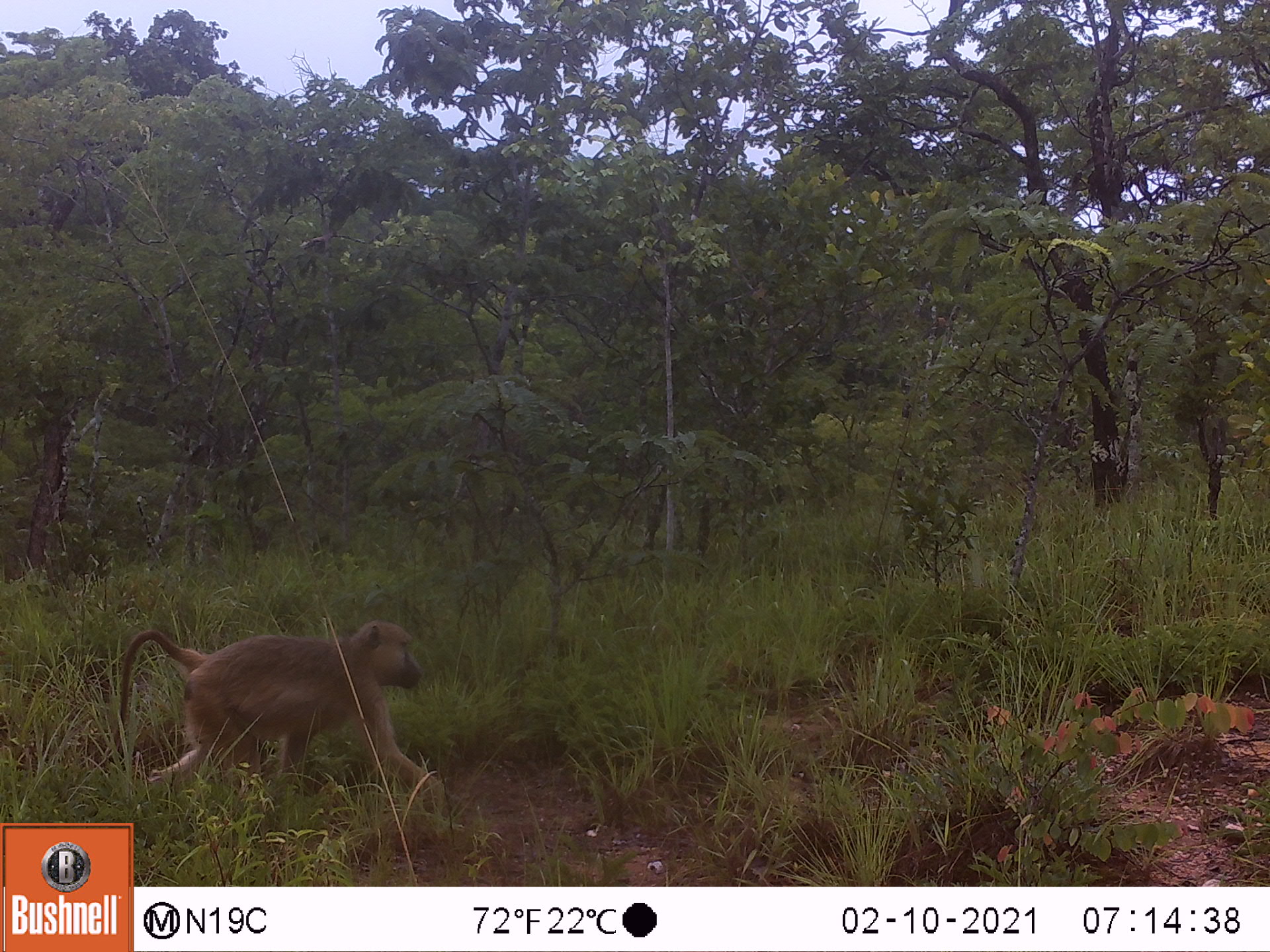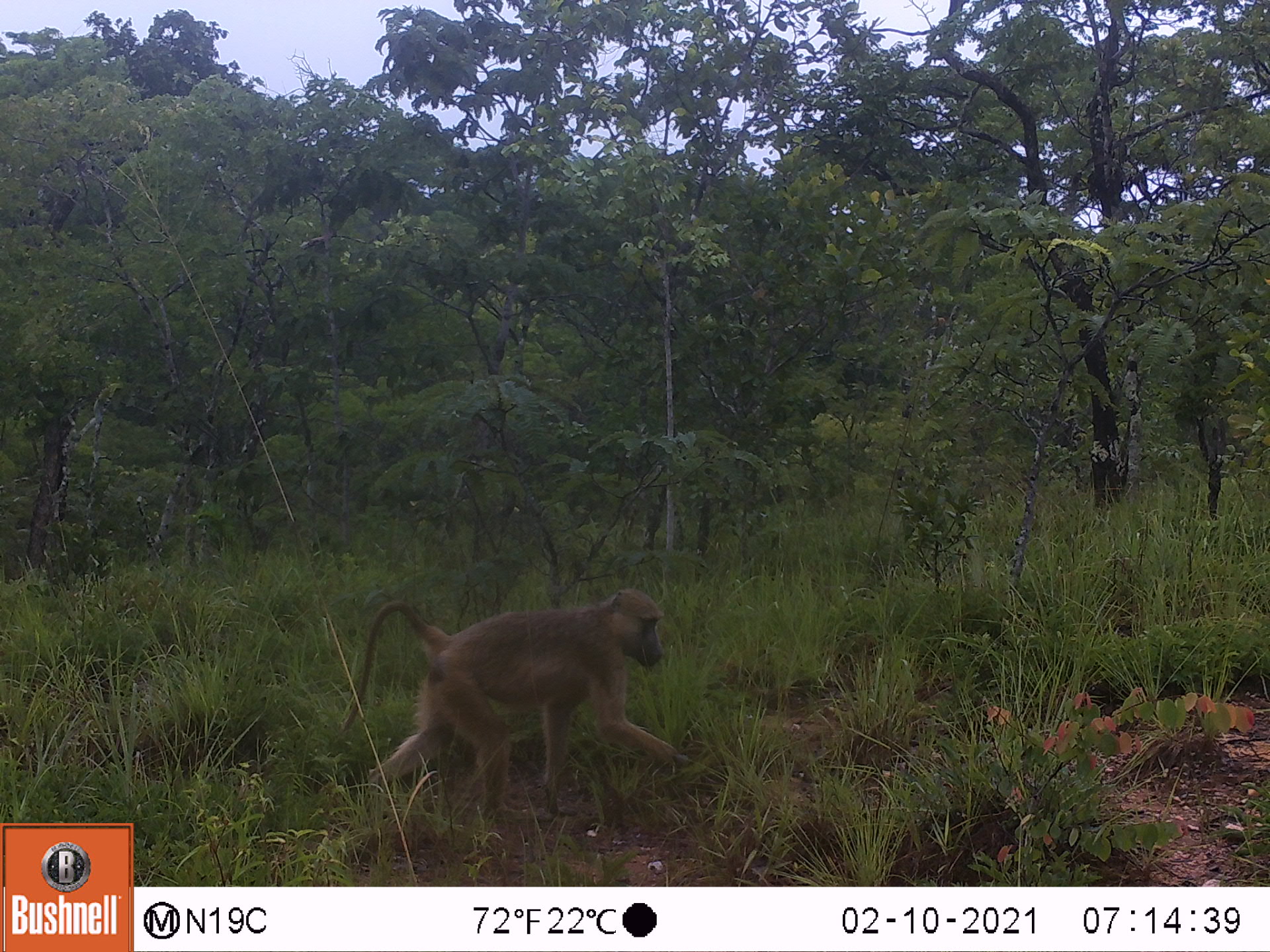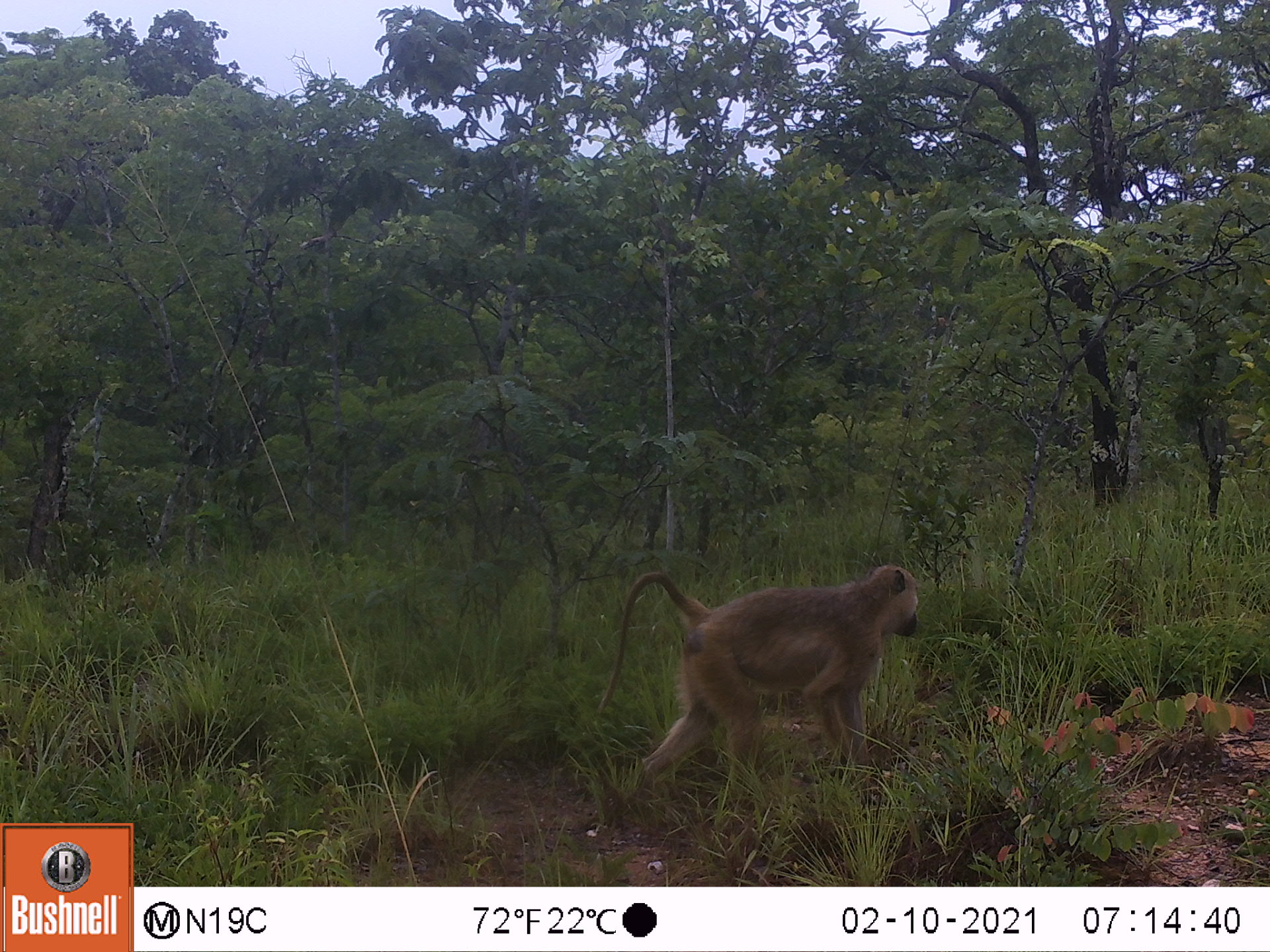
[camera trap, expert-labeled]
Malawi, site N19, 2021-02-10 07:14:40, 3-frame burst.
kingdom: Animalia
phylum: Chordata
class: Mammalia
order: Primates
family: Cercopithecidae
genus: Papio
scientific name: Papio cynocephalus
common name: yellow baboon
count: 1